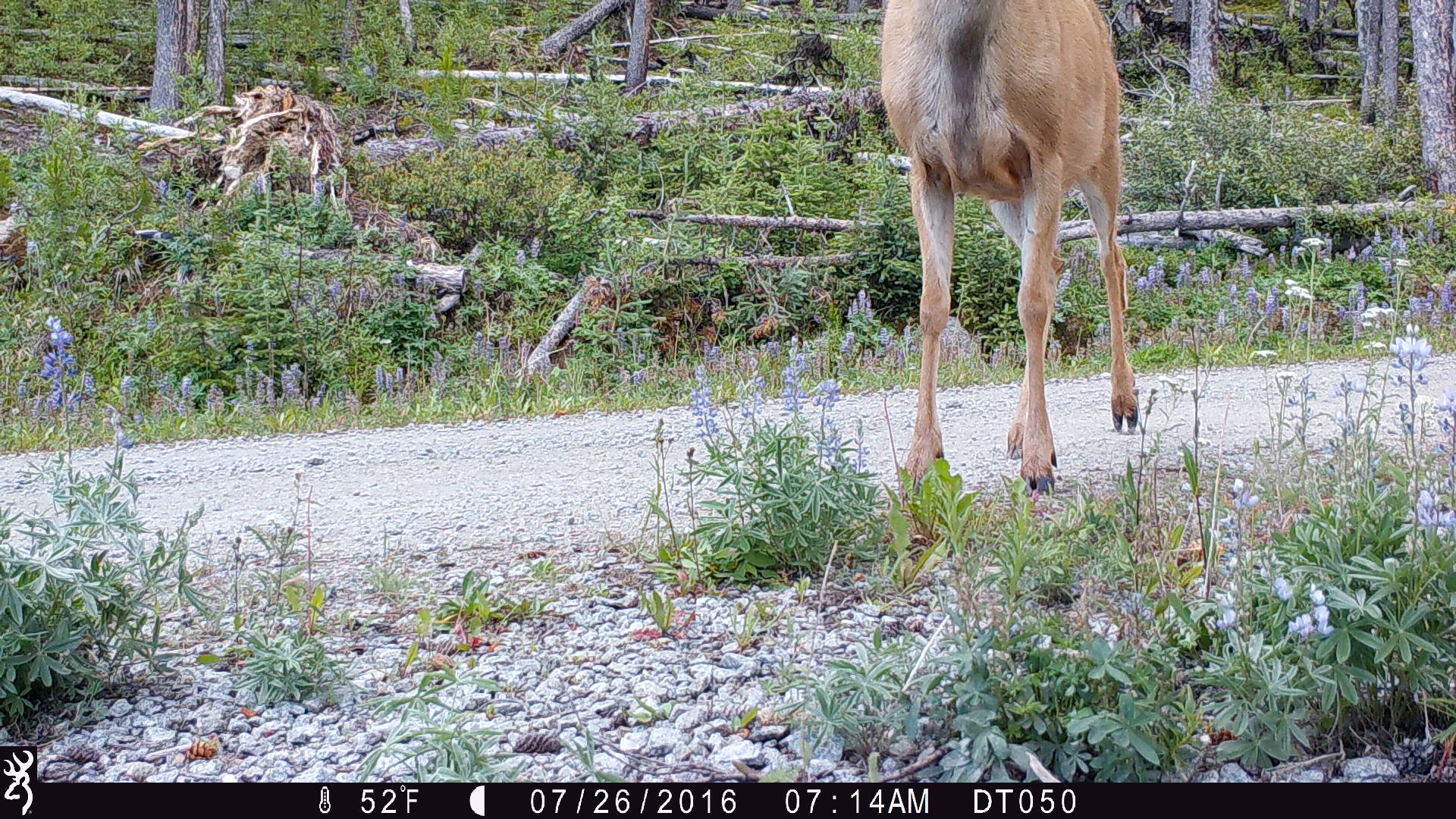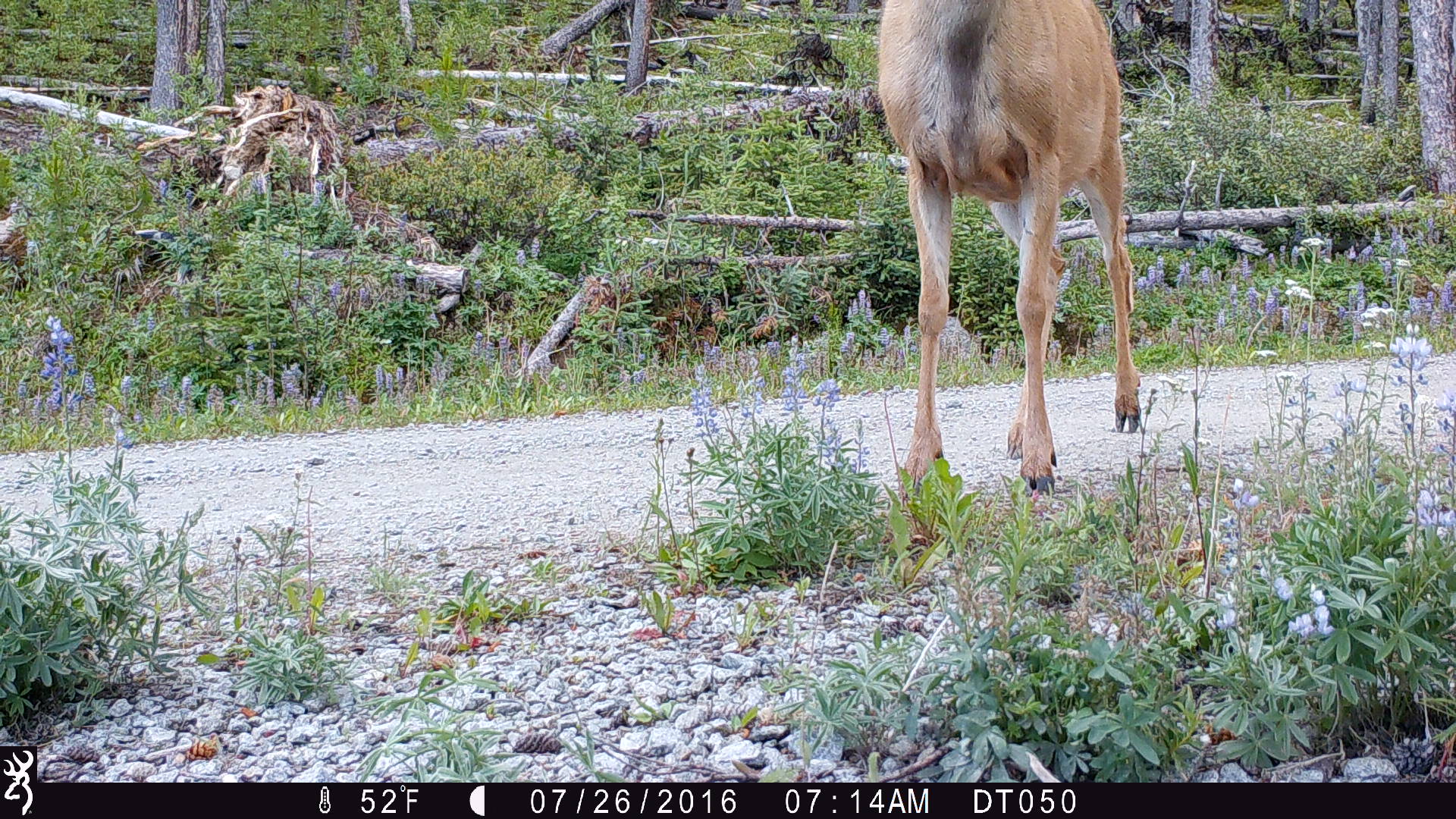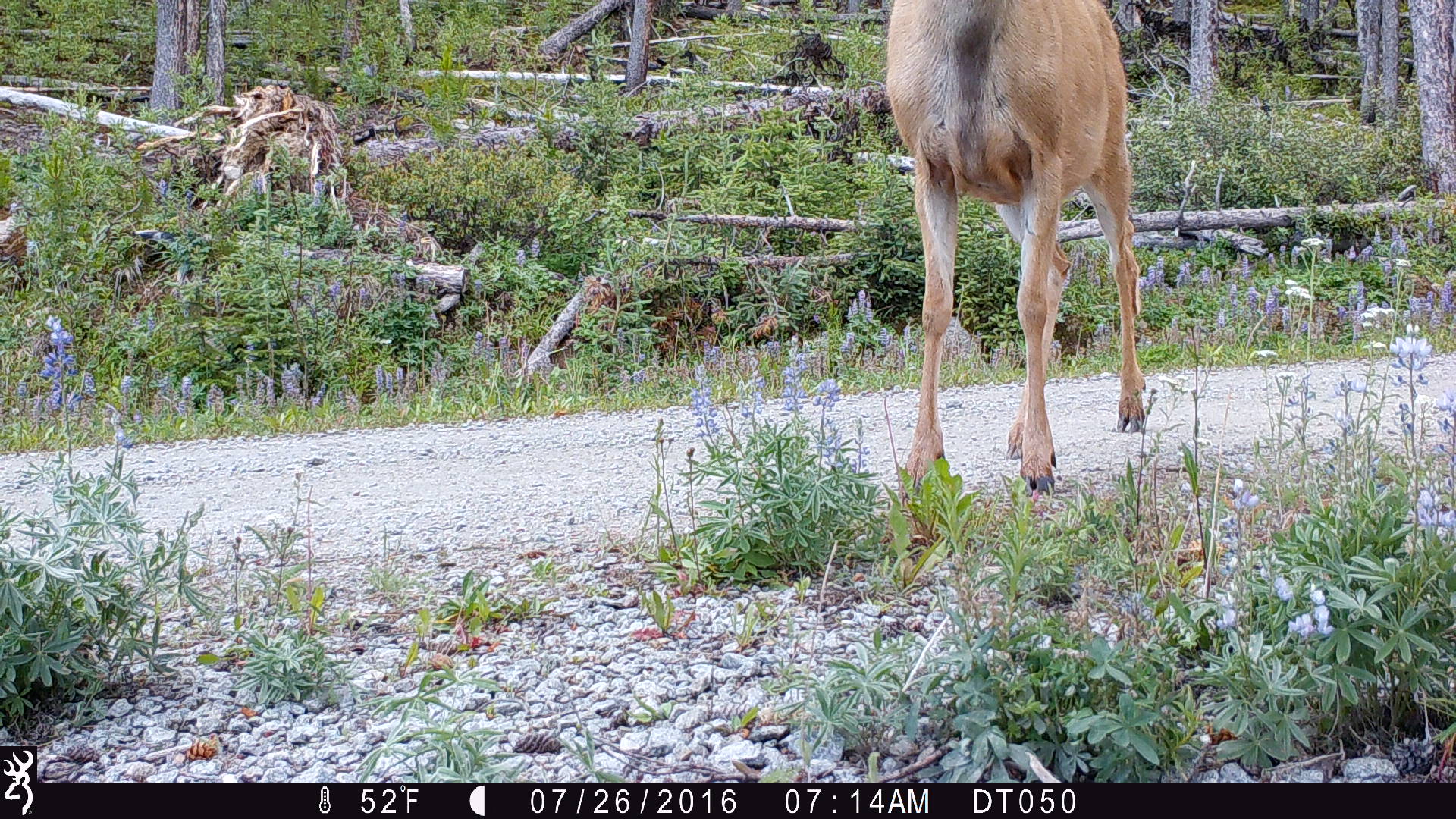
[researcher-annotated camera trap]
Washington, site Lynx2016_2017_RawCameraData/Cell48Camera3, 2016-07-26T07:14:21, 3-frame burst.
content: unidentified animal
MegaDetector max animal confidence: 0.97